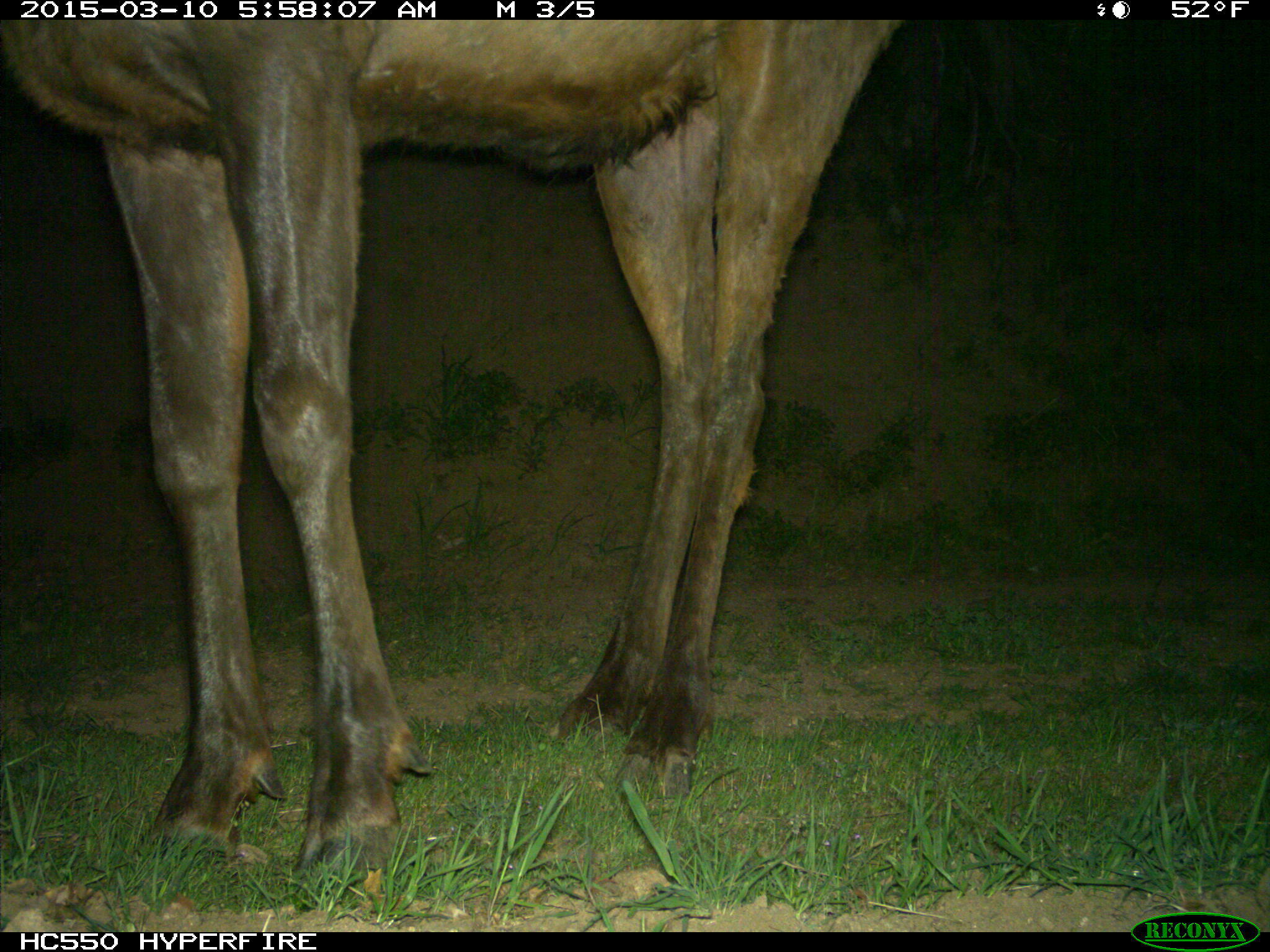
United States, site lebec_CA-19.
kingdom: Animalia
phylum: Chordata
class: Mammalia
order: Artiodactyla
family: Cervidae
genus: Cervus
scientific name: Cervus canadensis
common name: elk